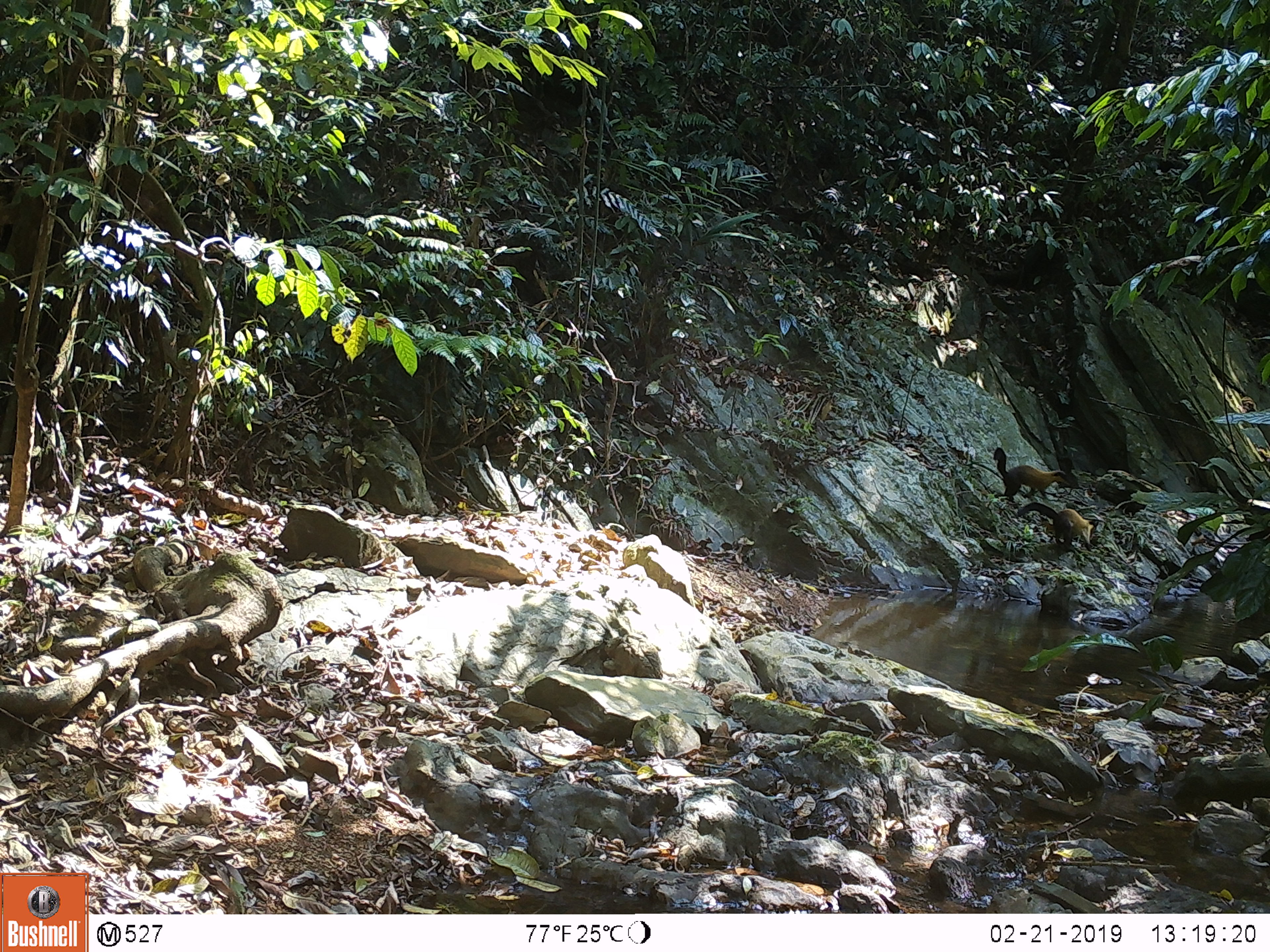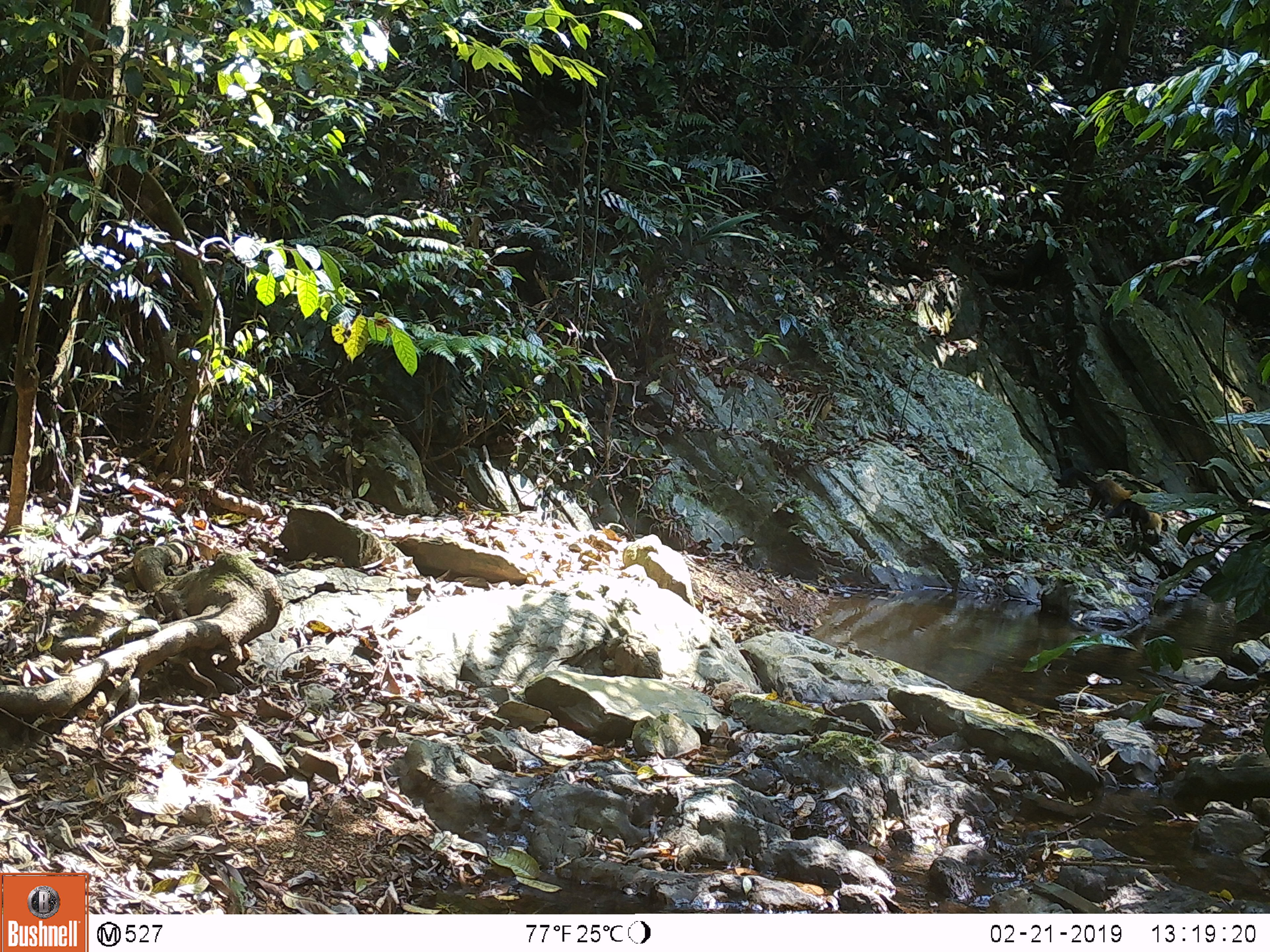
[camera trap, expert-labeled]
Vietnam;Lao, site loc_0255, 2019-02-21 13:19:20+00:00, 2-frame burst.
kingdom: Animalia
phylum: Chordata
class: Mammalia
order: Carnivora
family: Mustelidae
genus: Martes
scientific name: Martes flavigula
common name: yellow-throated marten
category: yellow throated marten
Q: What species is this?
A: Yellow throated marten (yellow-throated marten) (Martes flavigula).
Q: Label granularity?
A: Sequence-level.